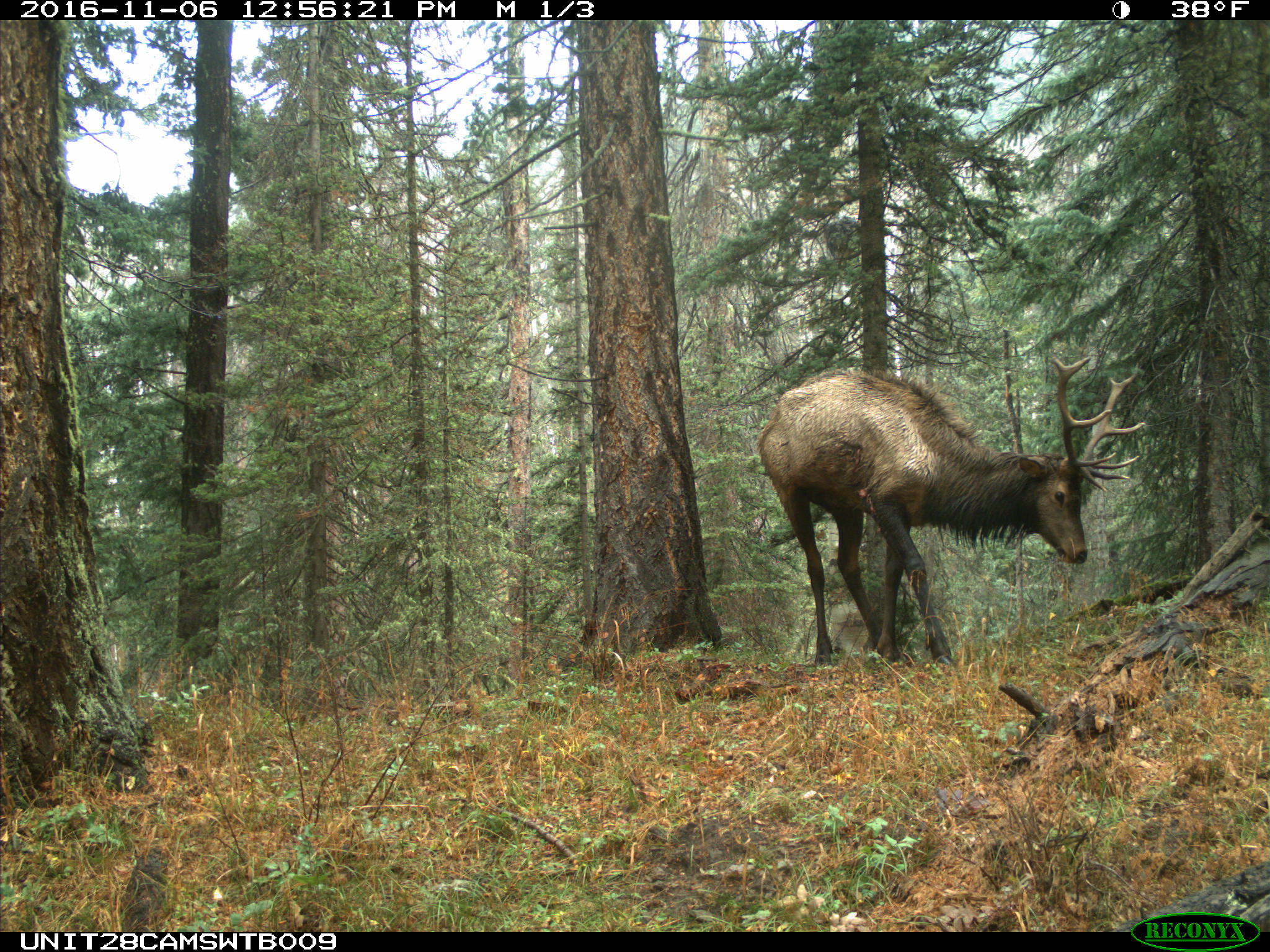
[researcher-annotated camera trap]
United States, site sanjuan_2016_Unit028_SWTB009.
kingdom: Animalia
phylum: Chordata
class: Mammalia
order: Artiodactyla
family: Cervidae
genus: Cervus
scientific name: Cervus elaphus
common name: red deer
Cervus elaphus (red deer).